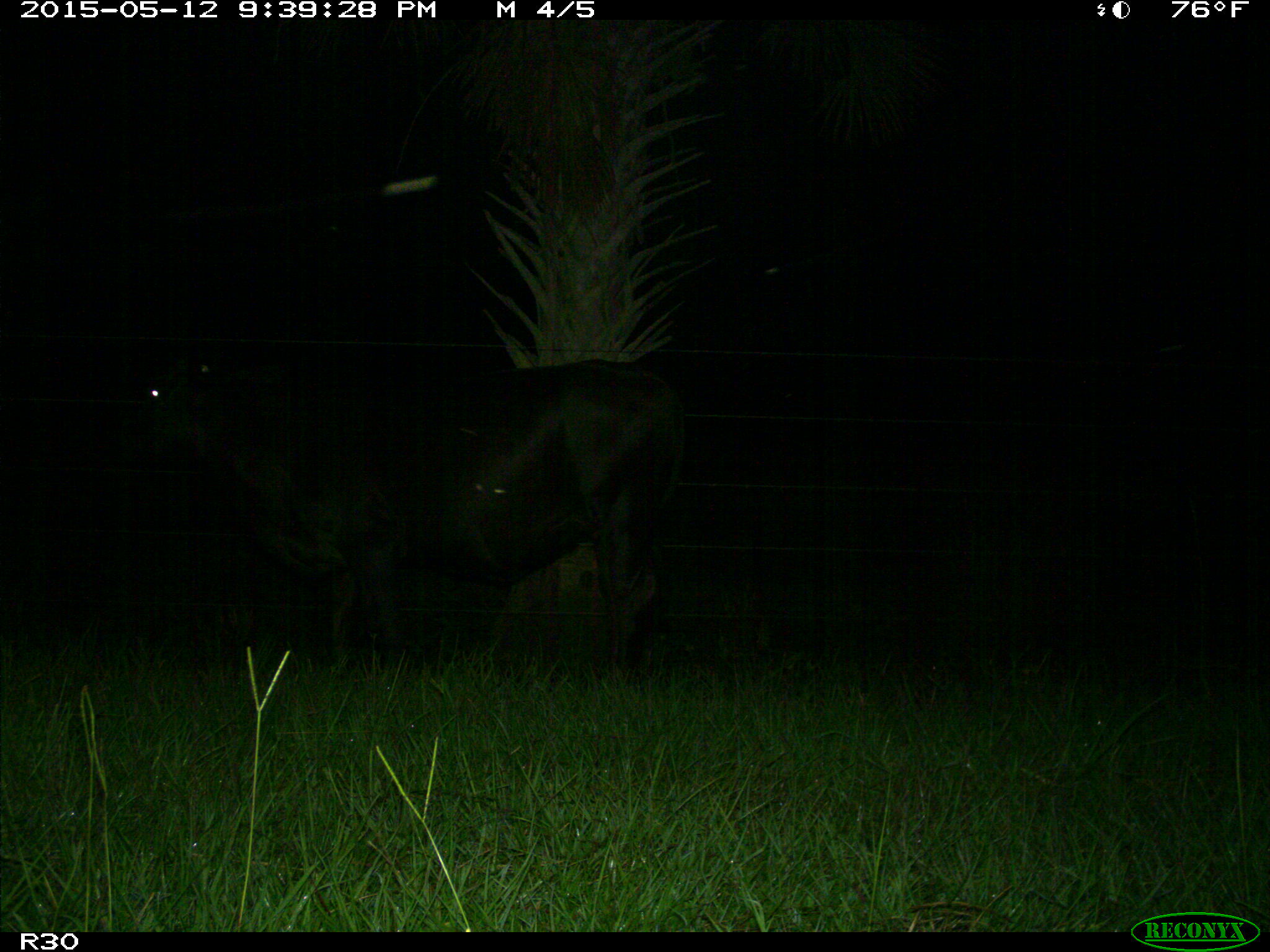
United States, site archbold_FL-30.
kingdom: Animalia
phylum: Chordata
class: Mammalia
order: Artiodactyla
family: Bovidae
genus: Bos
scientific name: Bos taurus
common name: domestic cow